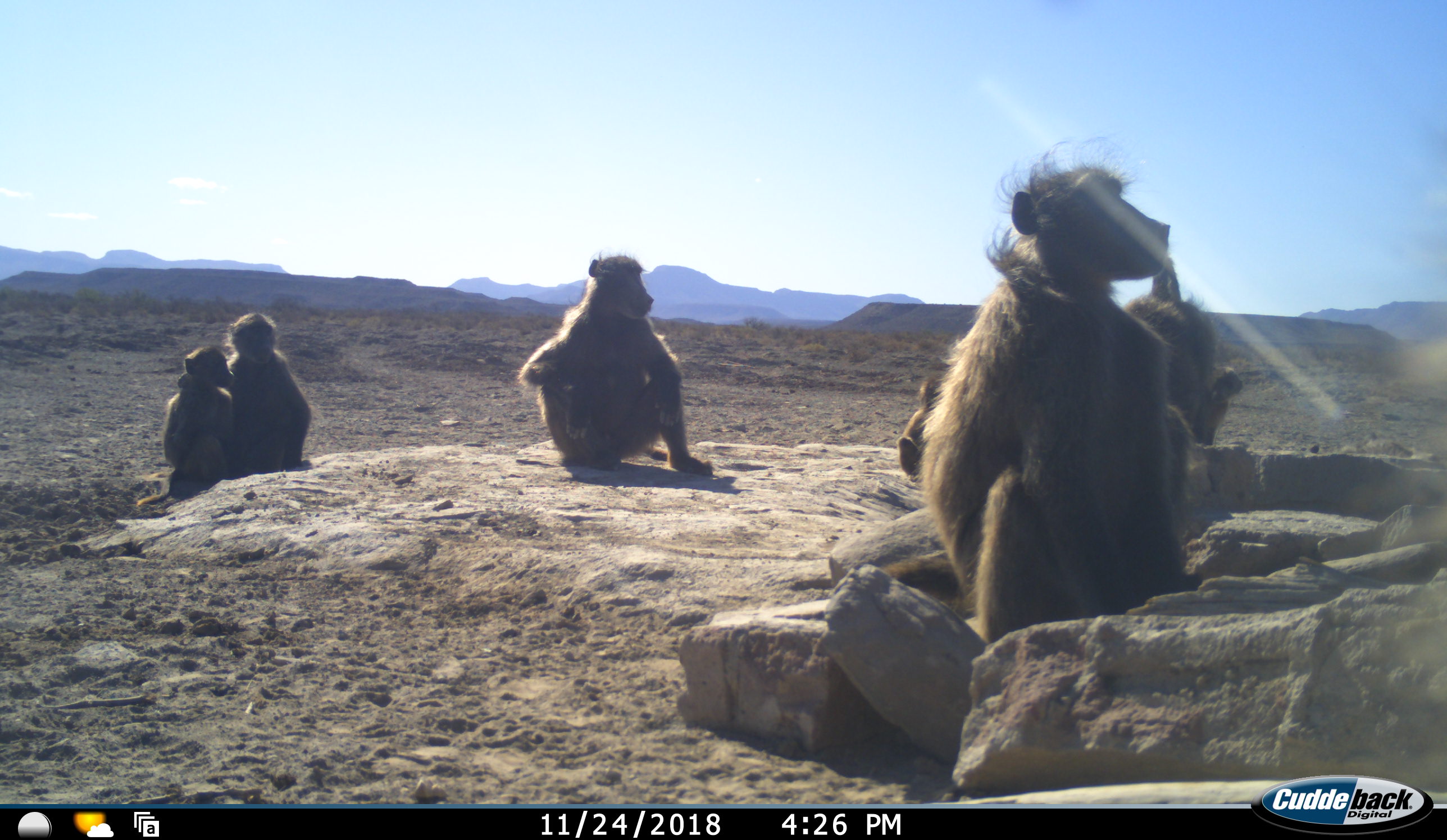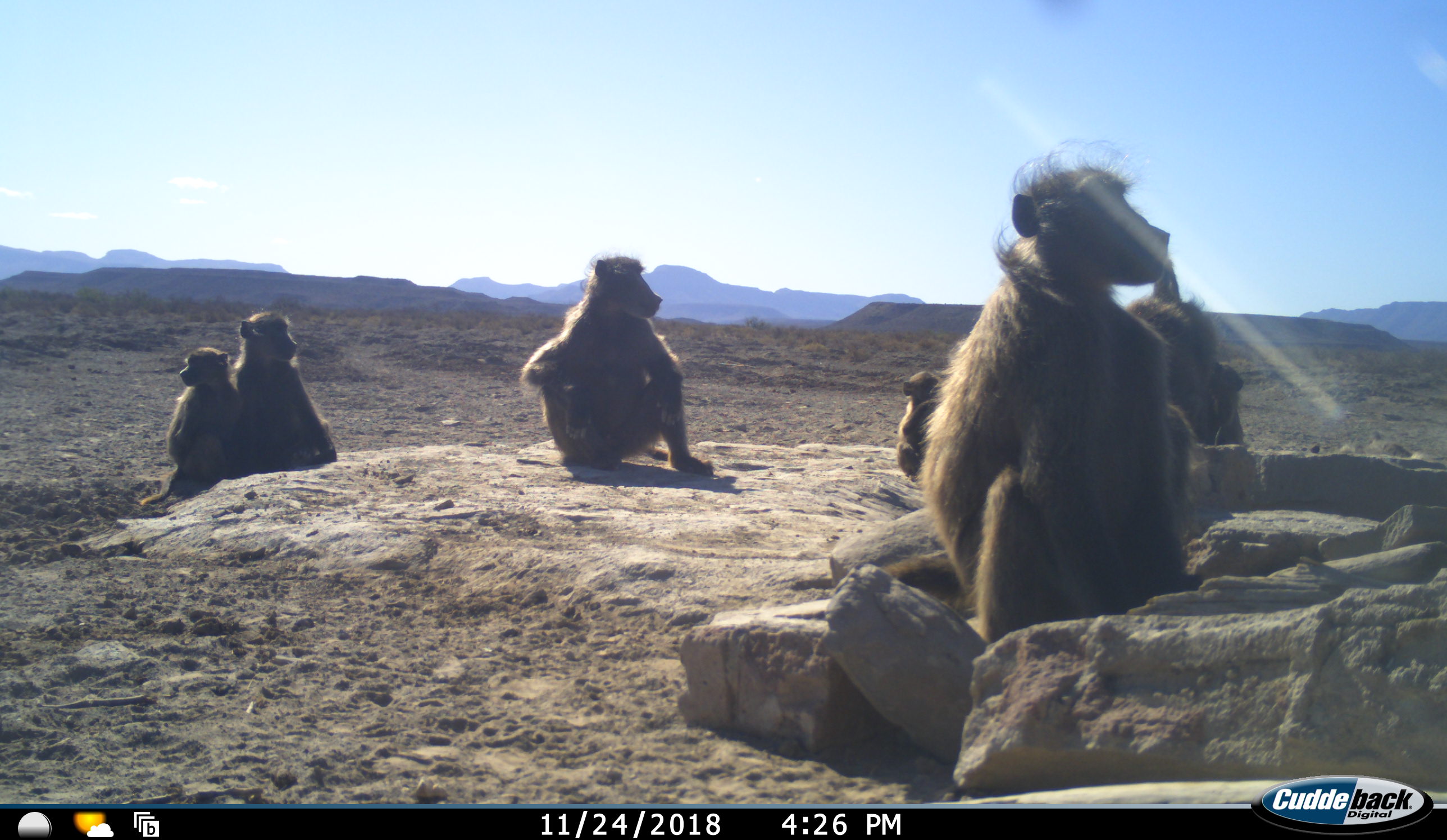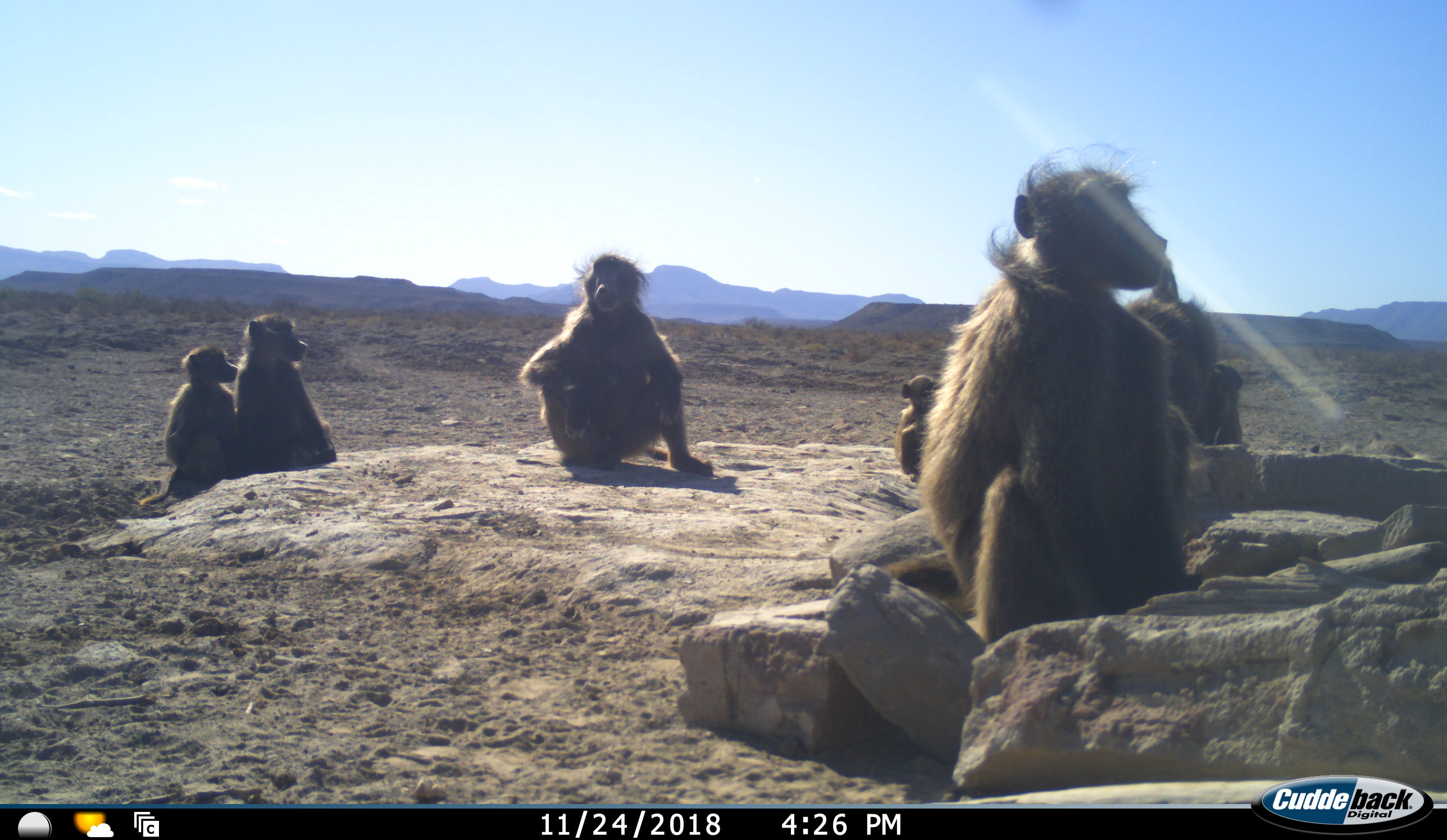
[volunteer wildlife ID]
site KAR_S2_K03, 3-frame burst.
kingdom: Animalia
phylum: Chordata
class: Mammalia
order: Primates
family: Cercopithecidae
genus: Papio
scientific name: Papio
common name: baboon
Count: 7.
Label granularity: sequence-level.